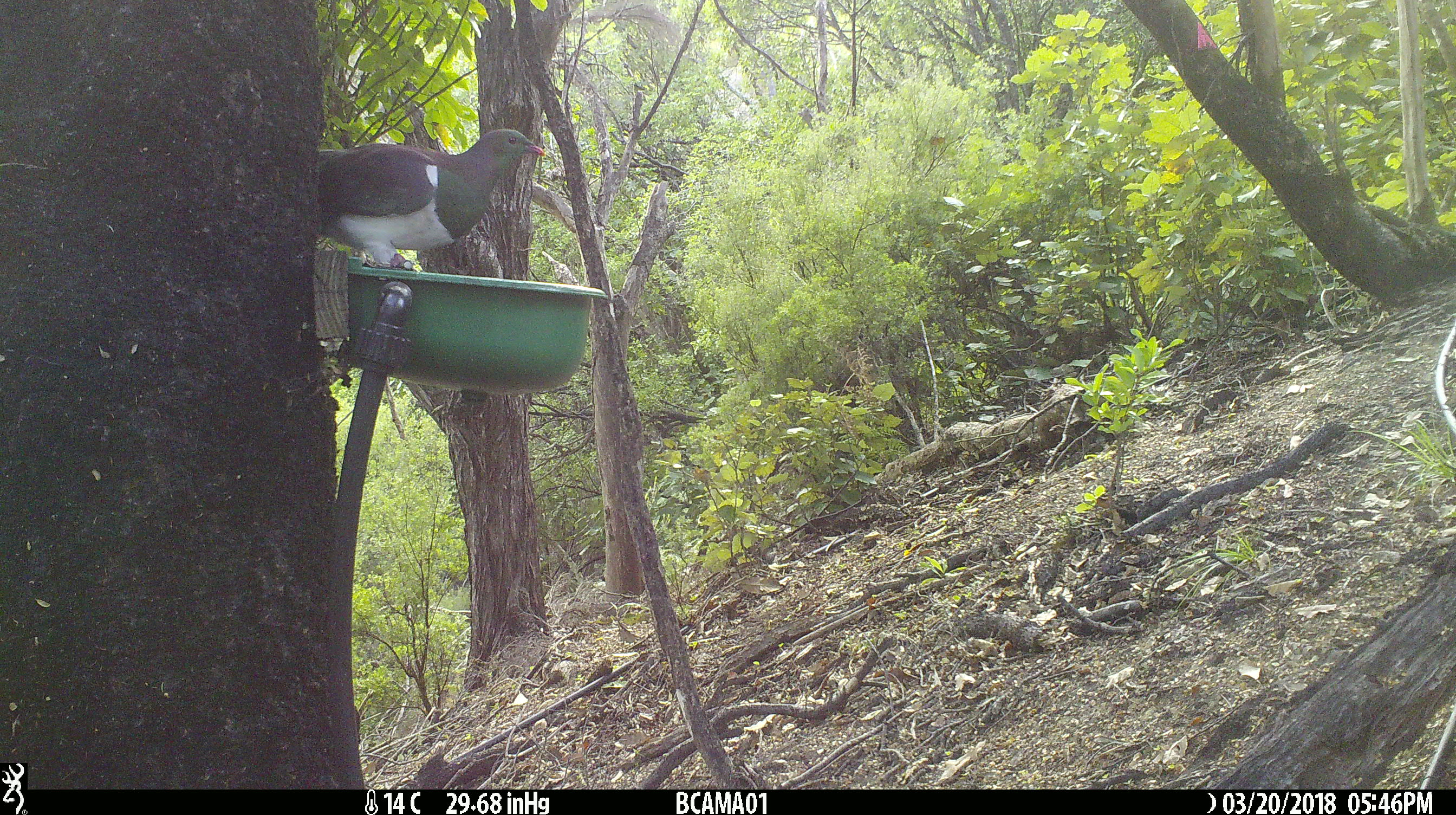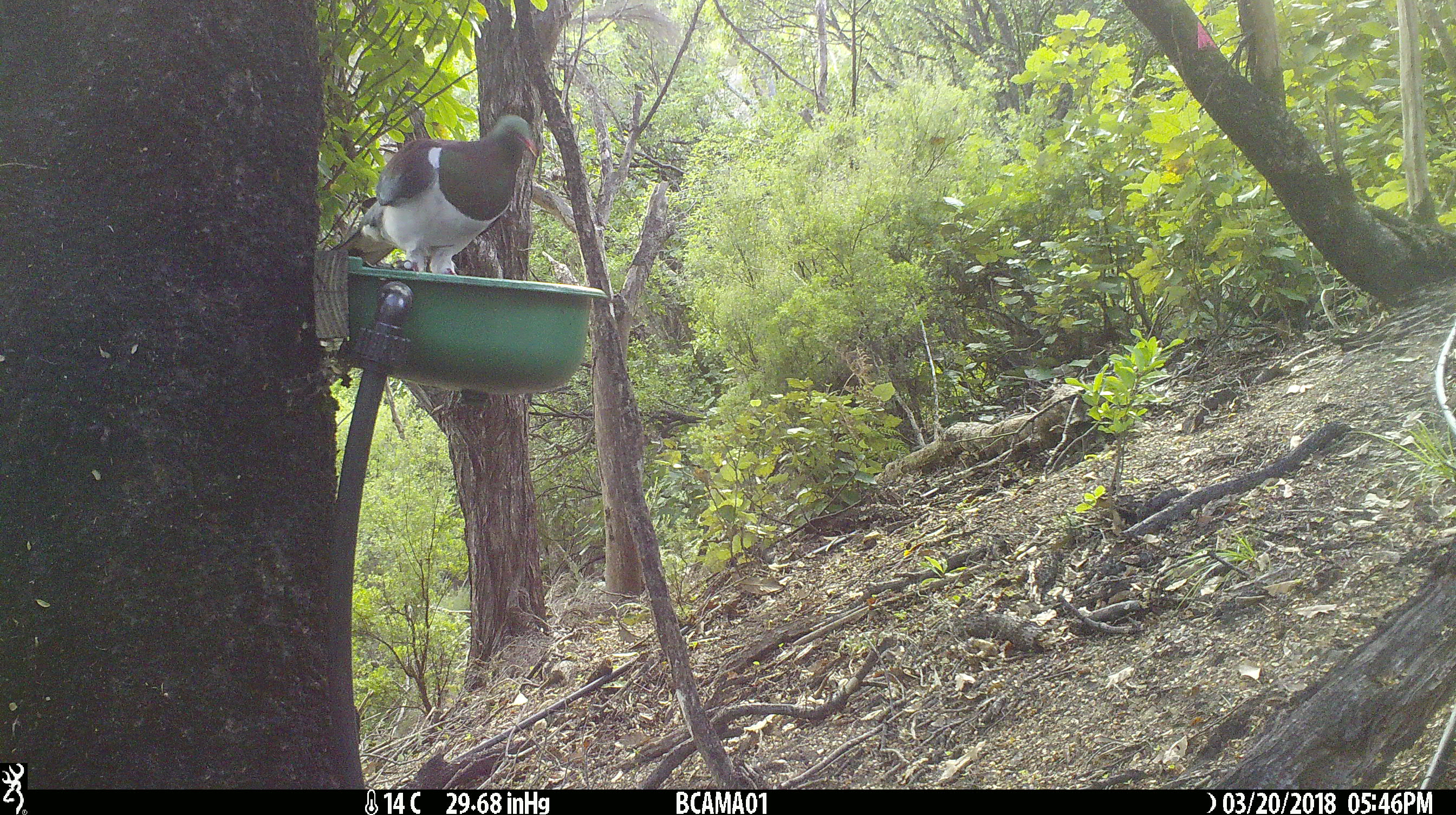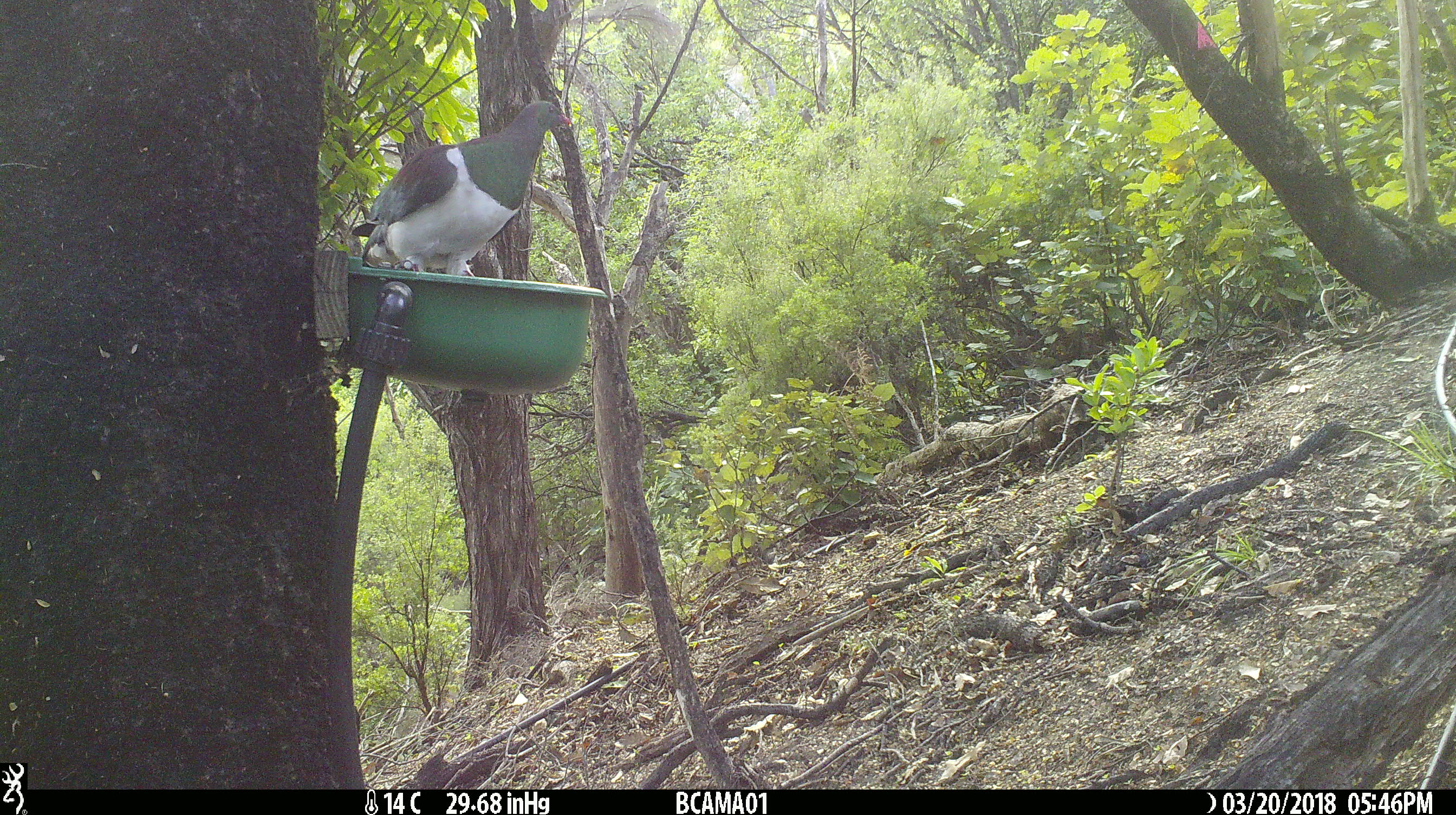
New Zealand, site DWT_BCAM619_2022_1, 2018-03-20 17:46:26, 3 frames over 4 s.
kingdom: Animalia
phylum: Chordata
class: Aves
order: Columbiformes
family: Columbidae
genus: Hemiphaga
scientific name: Hemiphaga novaeseelandiae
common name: new zealand pigeon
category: kereru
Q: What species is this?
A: Kereru (new zealand pigeon) (Hemiphaga novaeseelandiae).